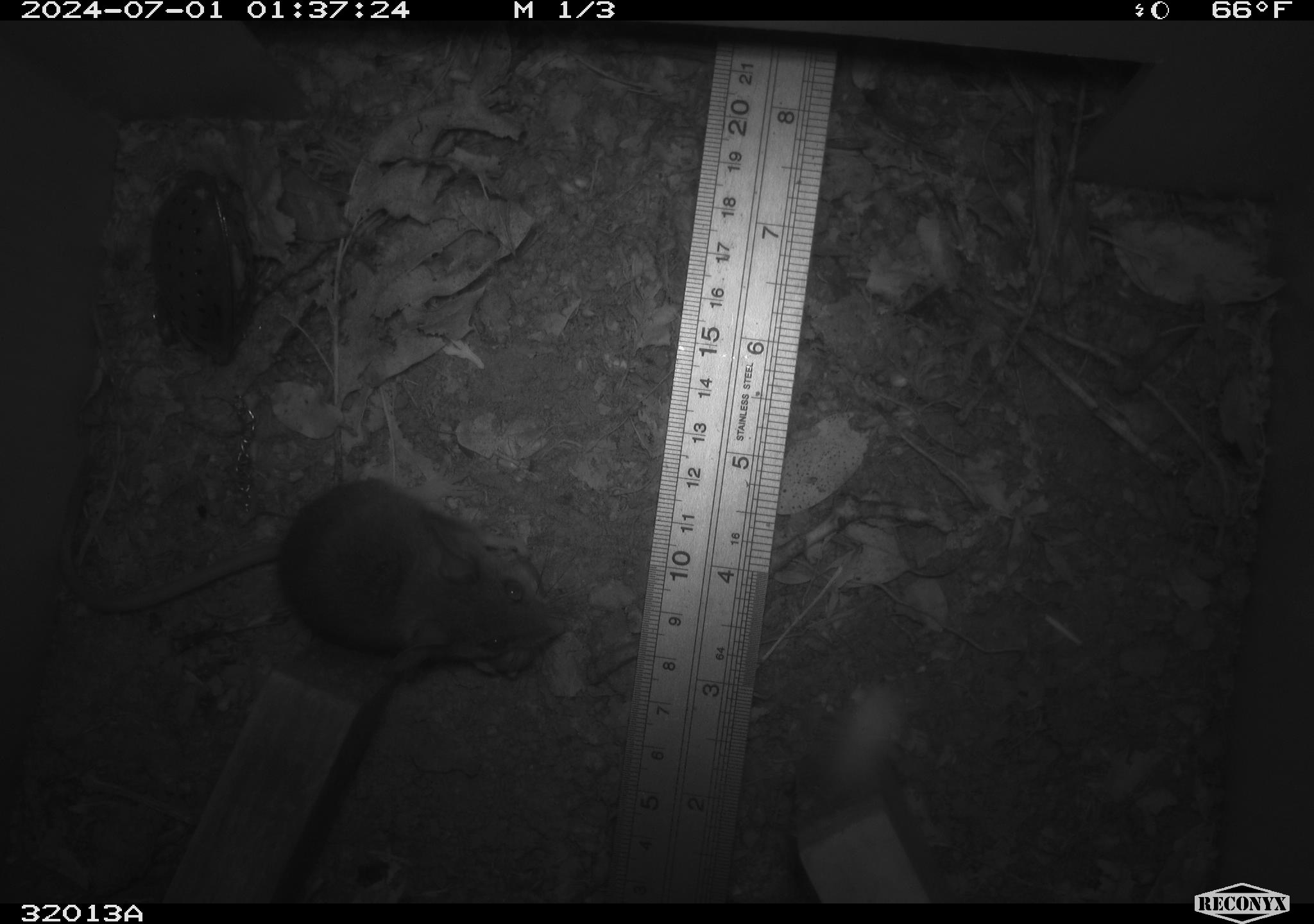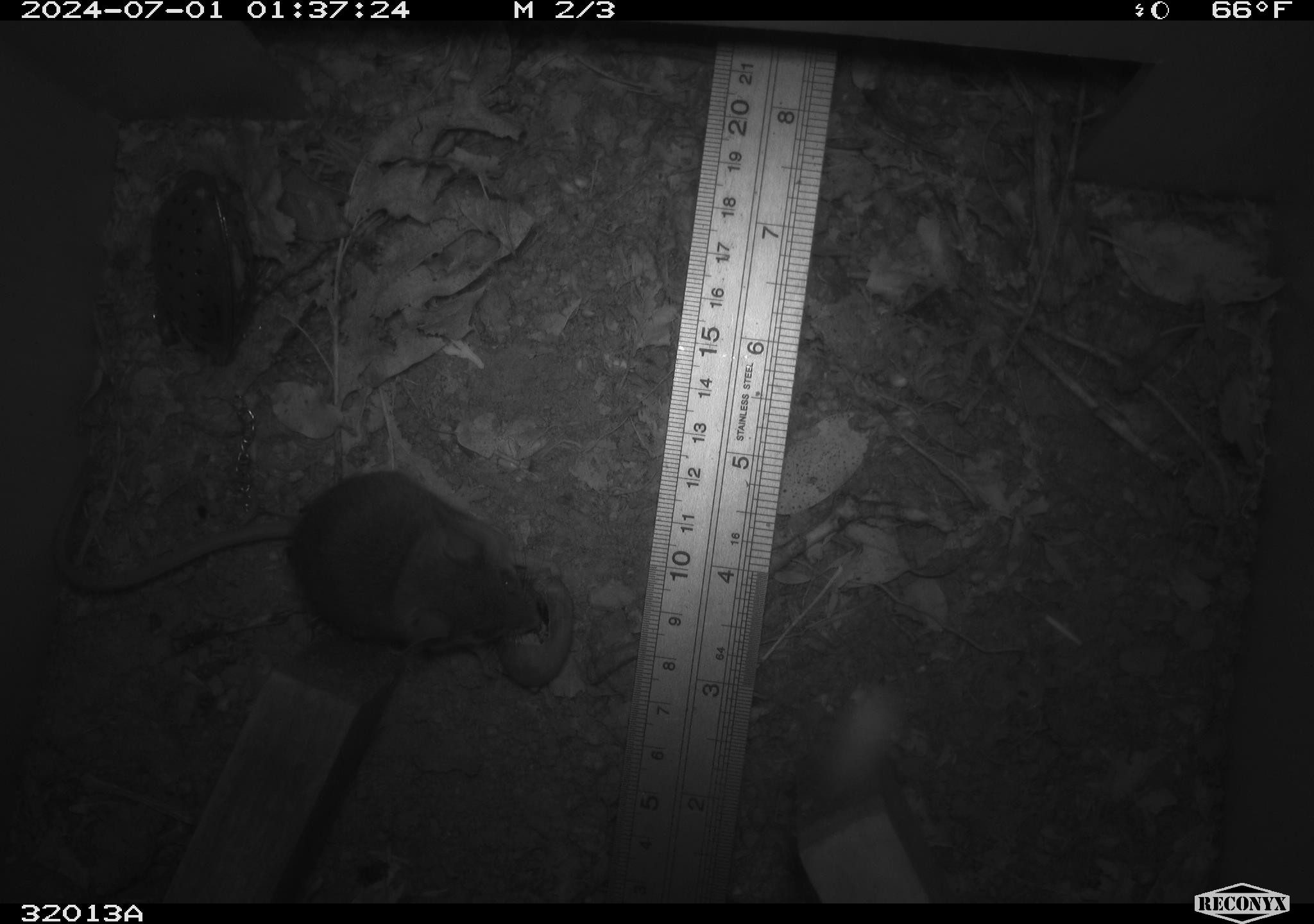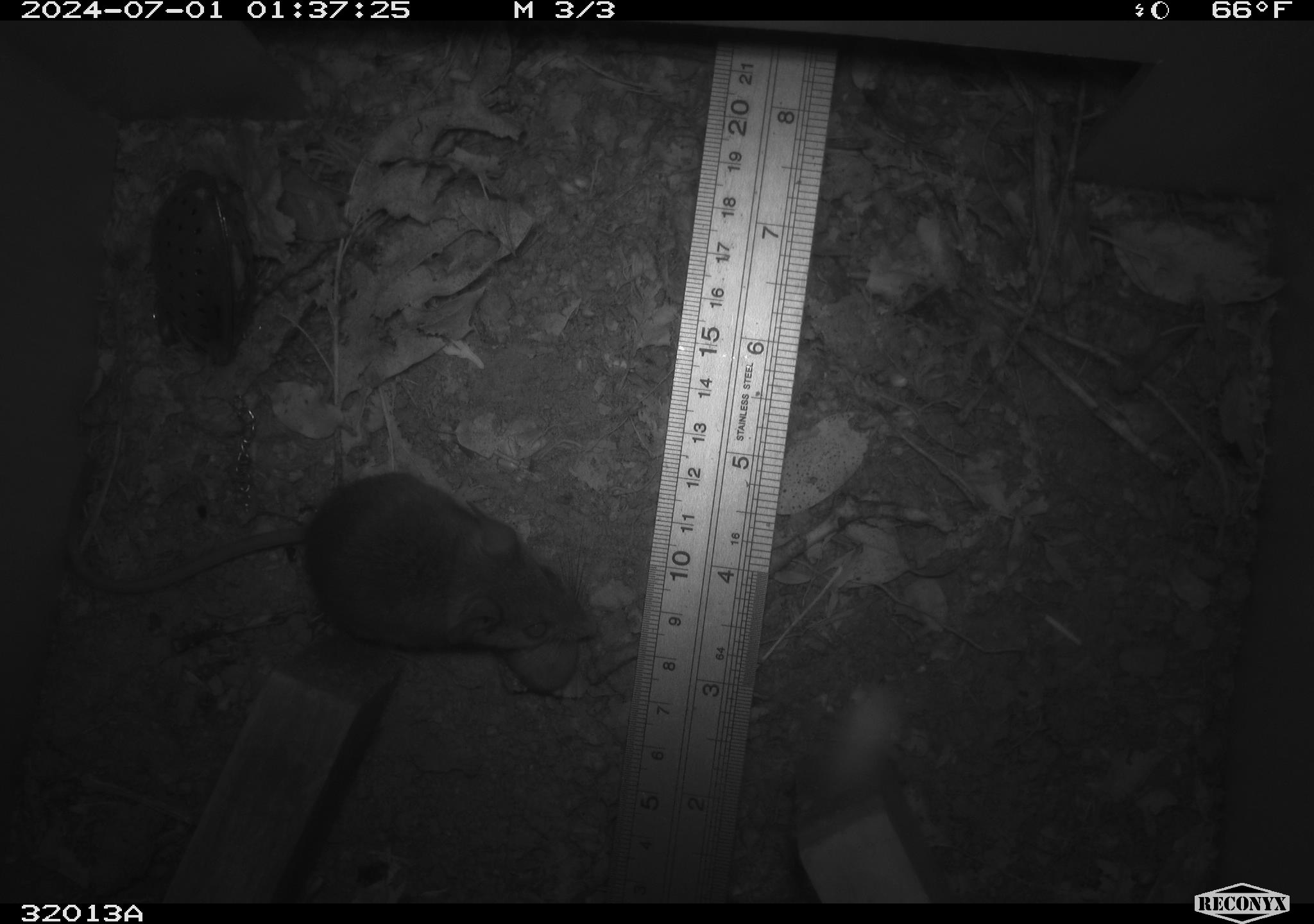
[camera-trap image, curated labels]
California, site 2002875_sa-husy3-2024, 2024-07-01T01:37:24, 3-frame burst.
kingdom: Animalia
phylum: Chordata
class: Mammalia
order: Rodentia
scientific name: Rodentia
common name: rodent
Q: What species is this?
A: Rodent (Rodentia).